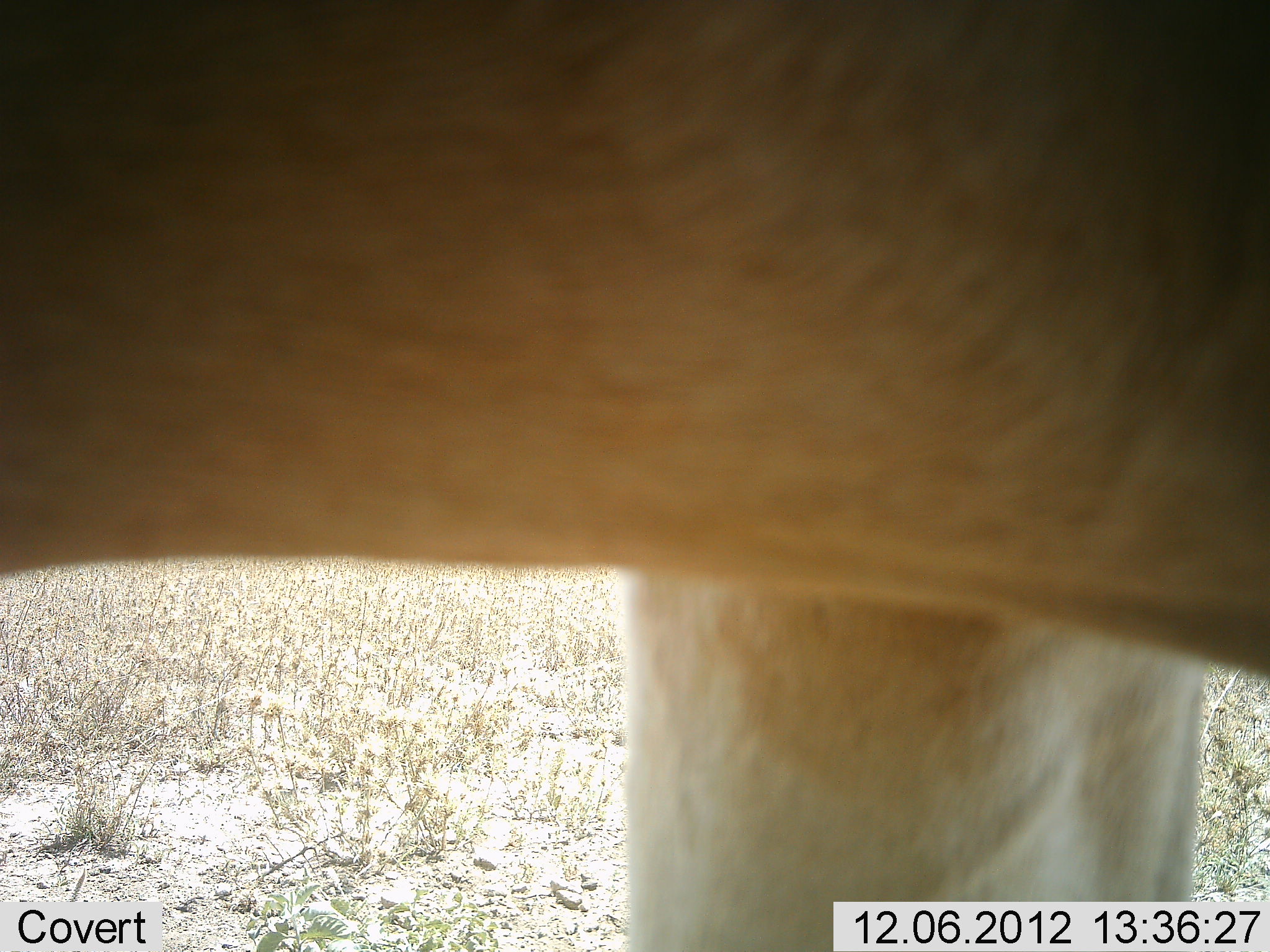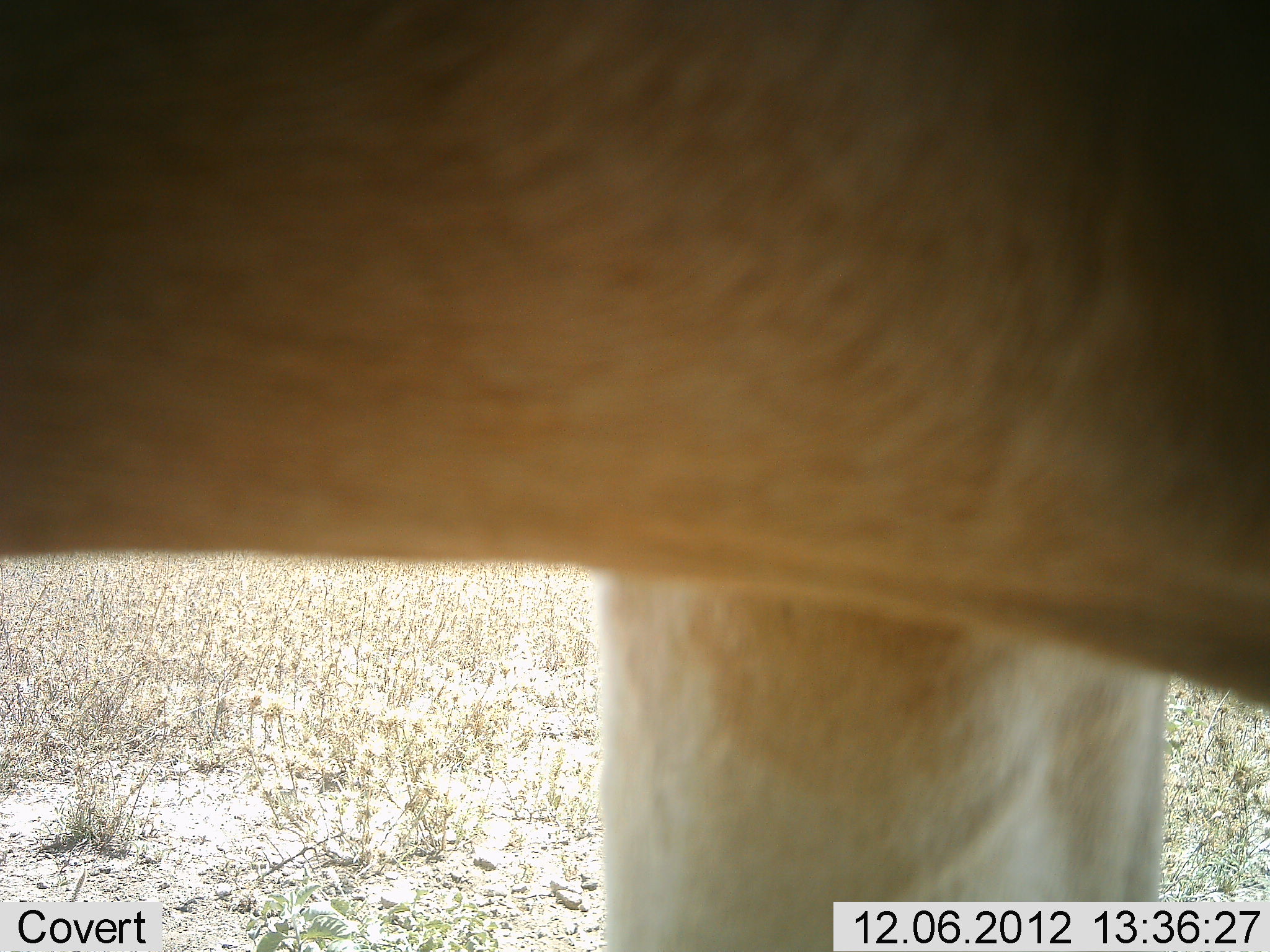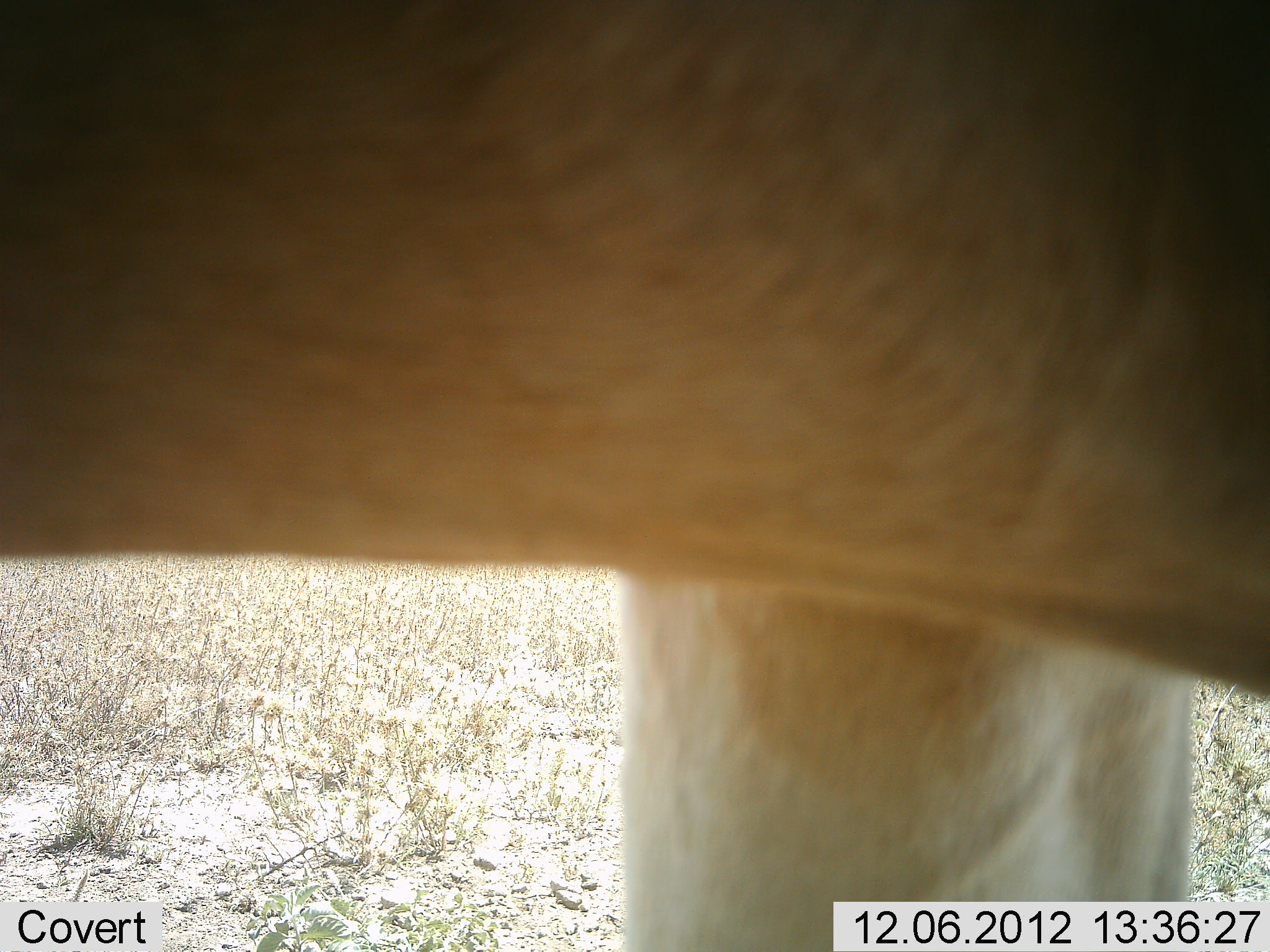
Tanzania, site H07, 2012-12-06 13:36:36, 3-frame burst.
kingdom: Animalia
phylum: Chordata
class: Mammalia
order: Artiodactyla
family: Bovidae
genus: Alcelaphus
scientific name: Alcelaphus buselaphus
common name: hartebeest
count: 1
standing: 75%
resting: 0%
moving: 25%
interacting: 0%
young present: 0%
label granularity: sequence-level